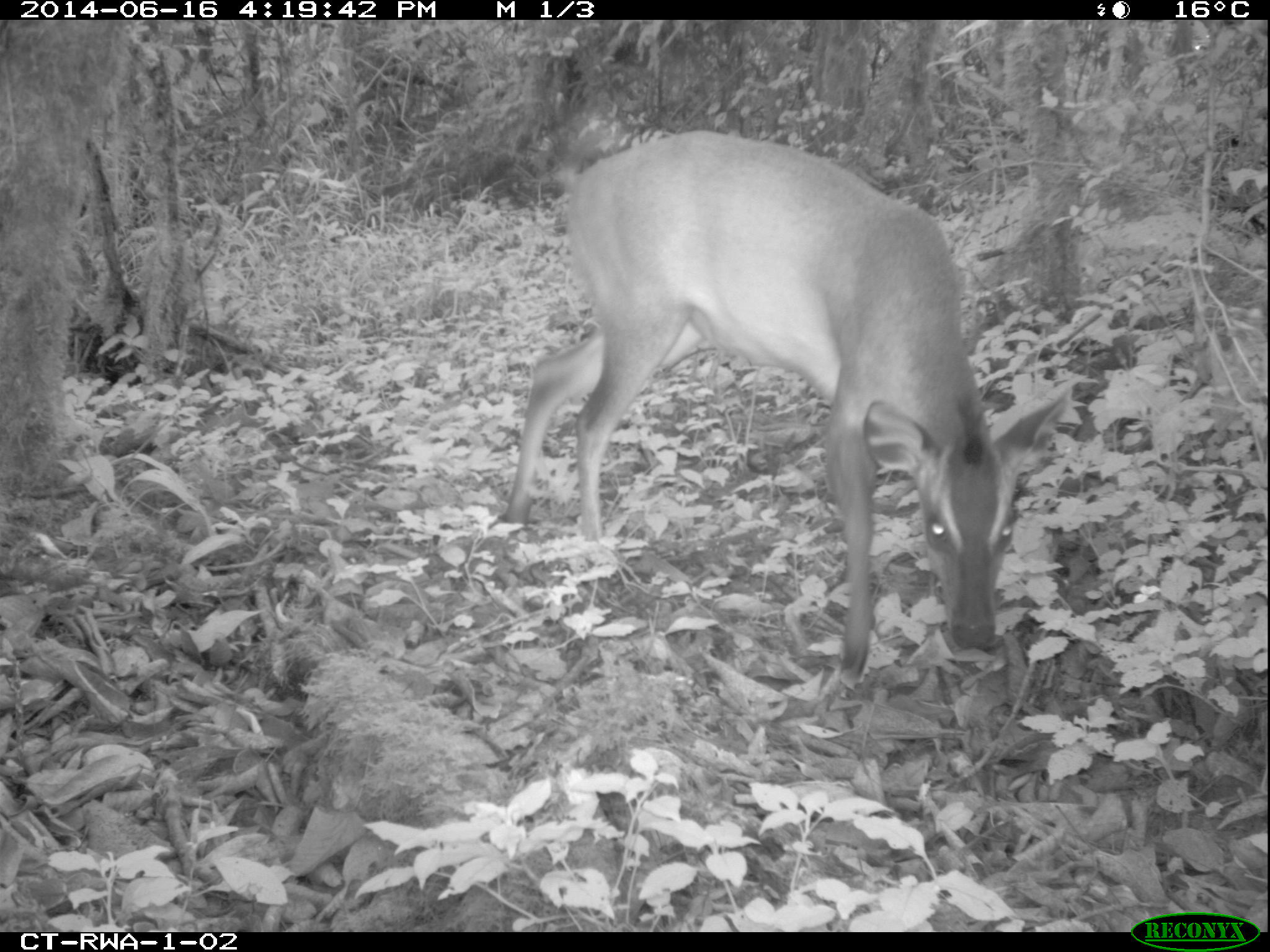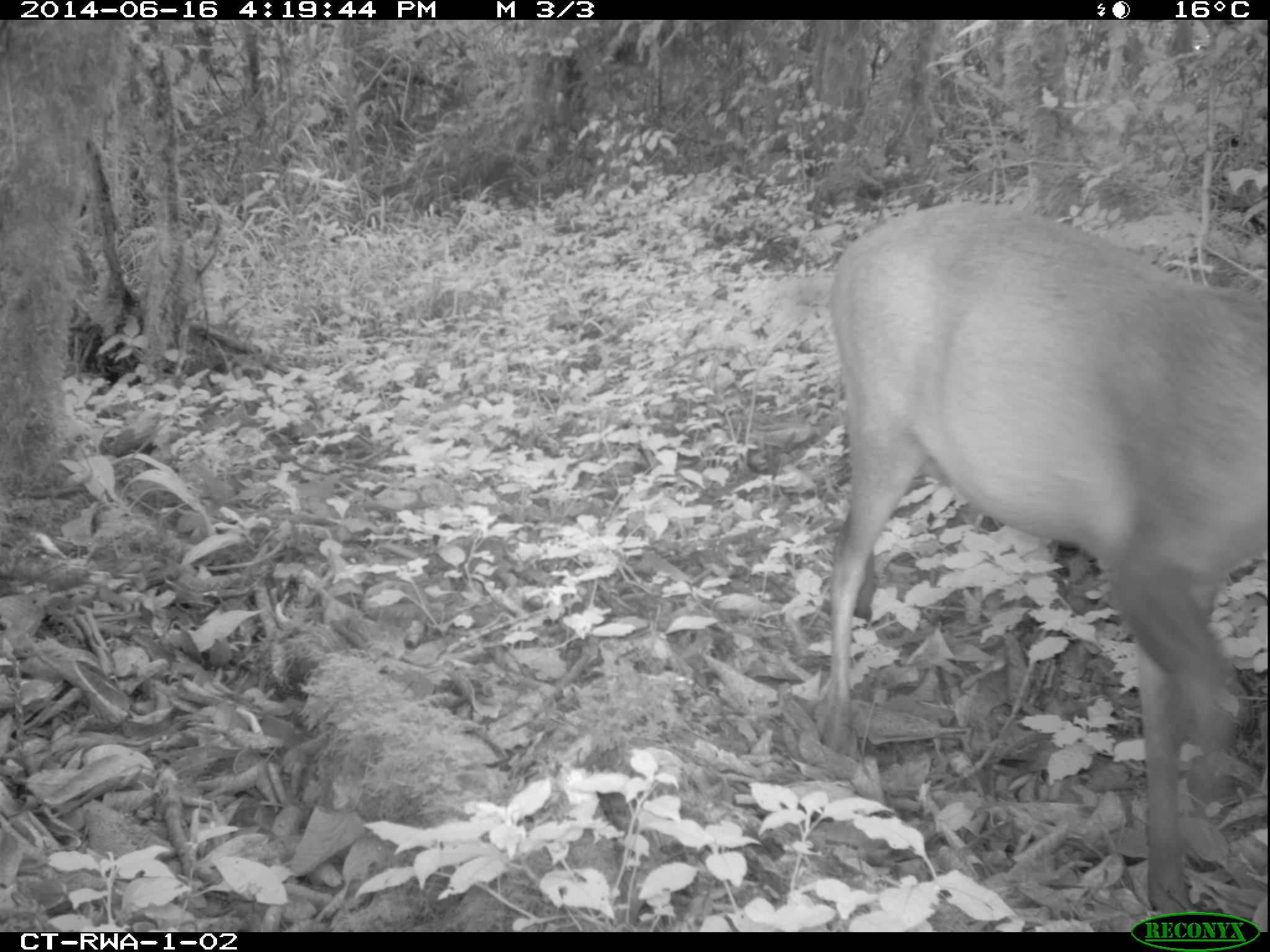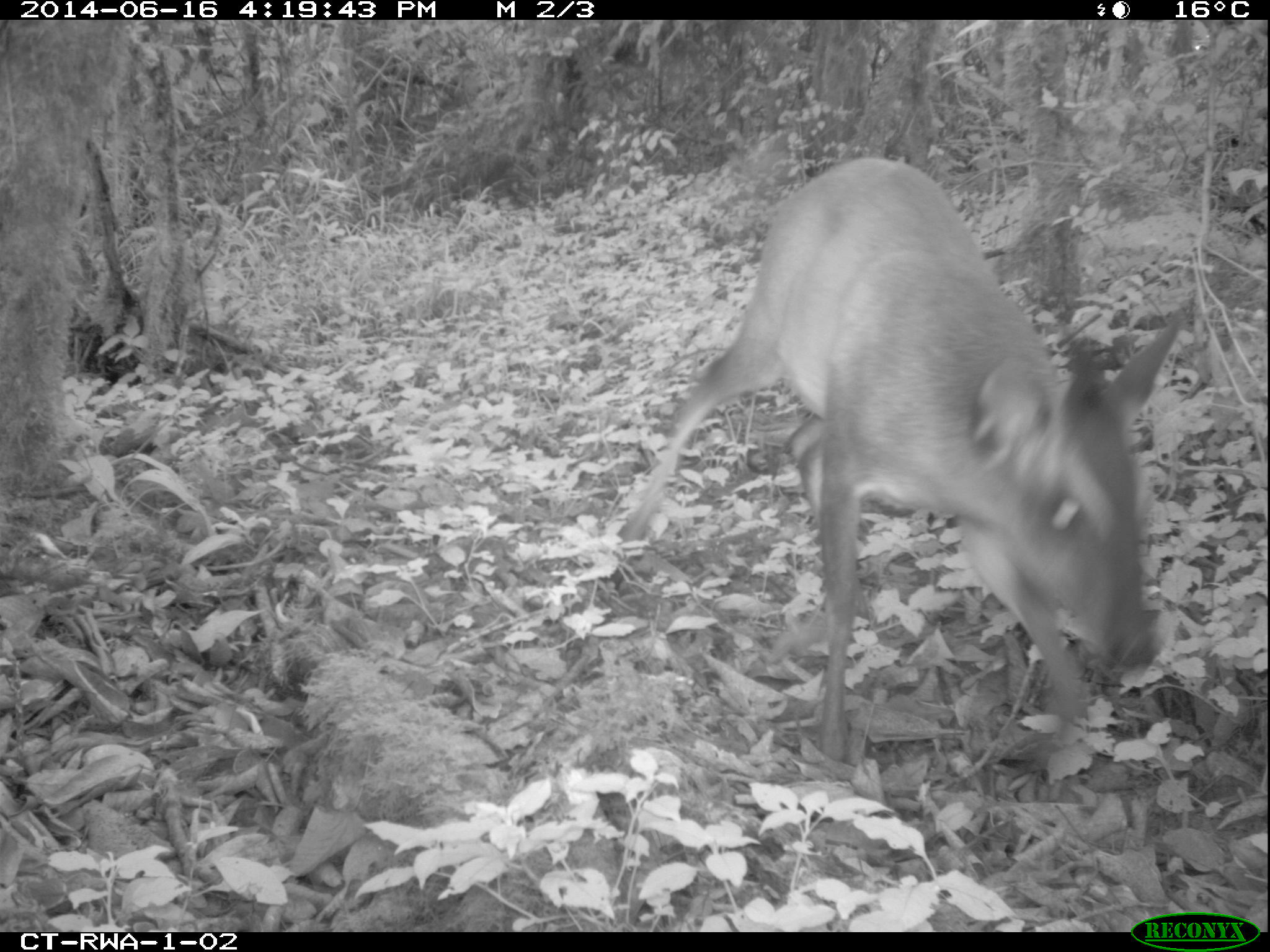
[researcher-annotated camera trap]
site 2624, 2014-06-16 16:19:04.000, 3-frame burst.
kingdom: Animalia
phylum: Chordata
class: Mammalia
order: Artiodactyla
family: Bovidae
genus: Cephalophus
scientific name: Cephalophus nigrifrons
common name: black-fronted duiker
Cephalophus nigrifrons (black-fronted duiker), count 1.